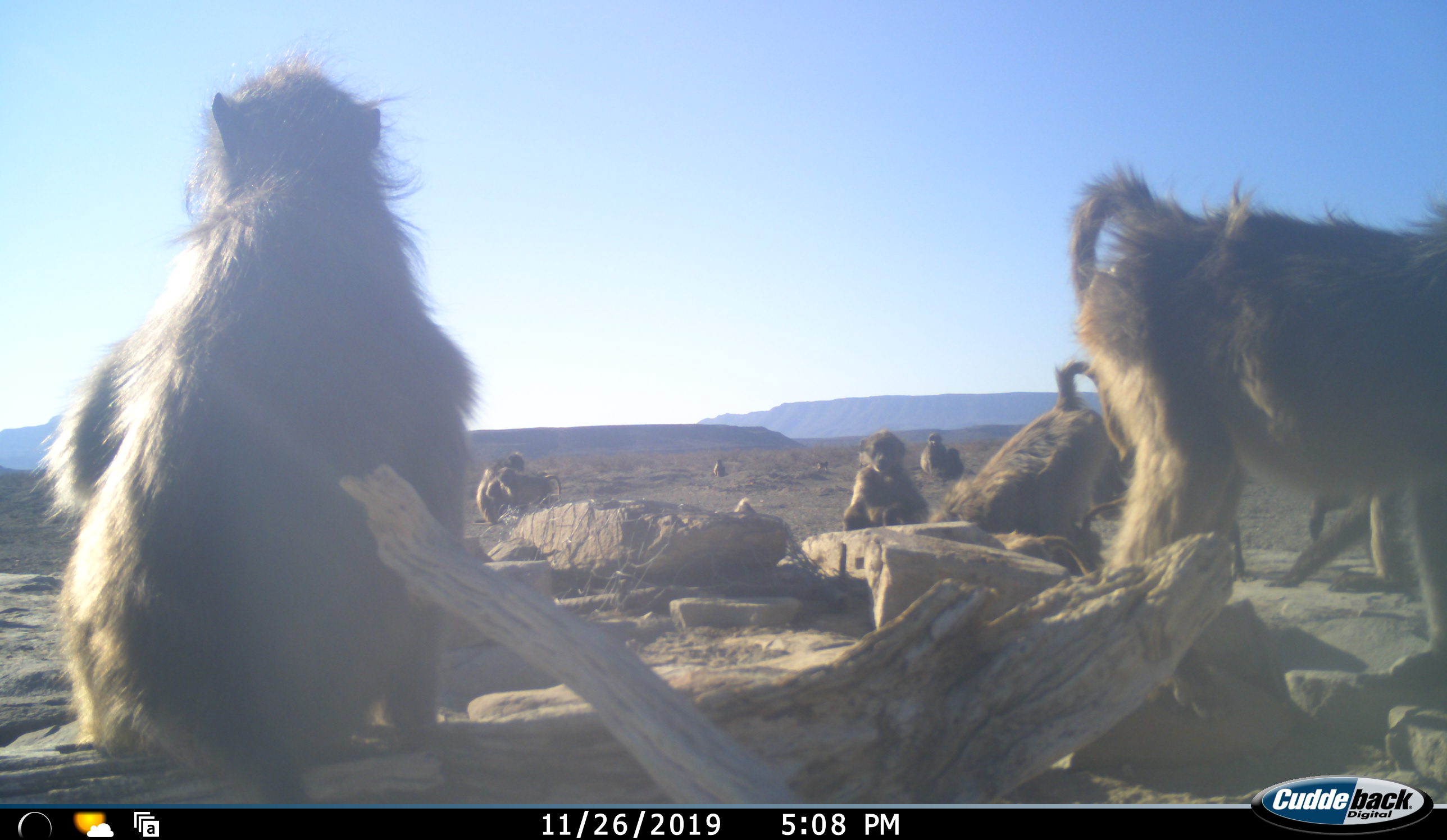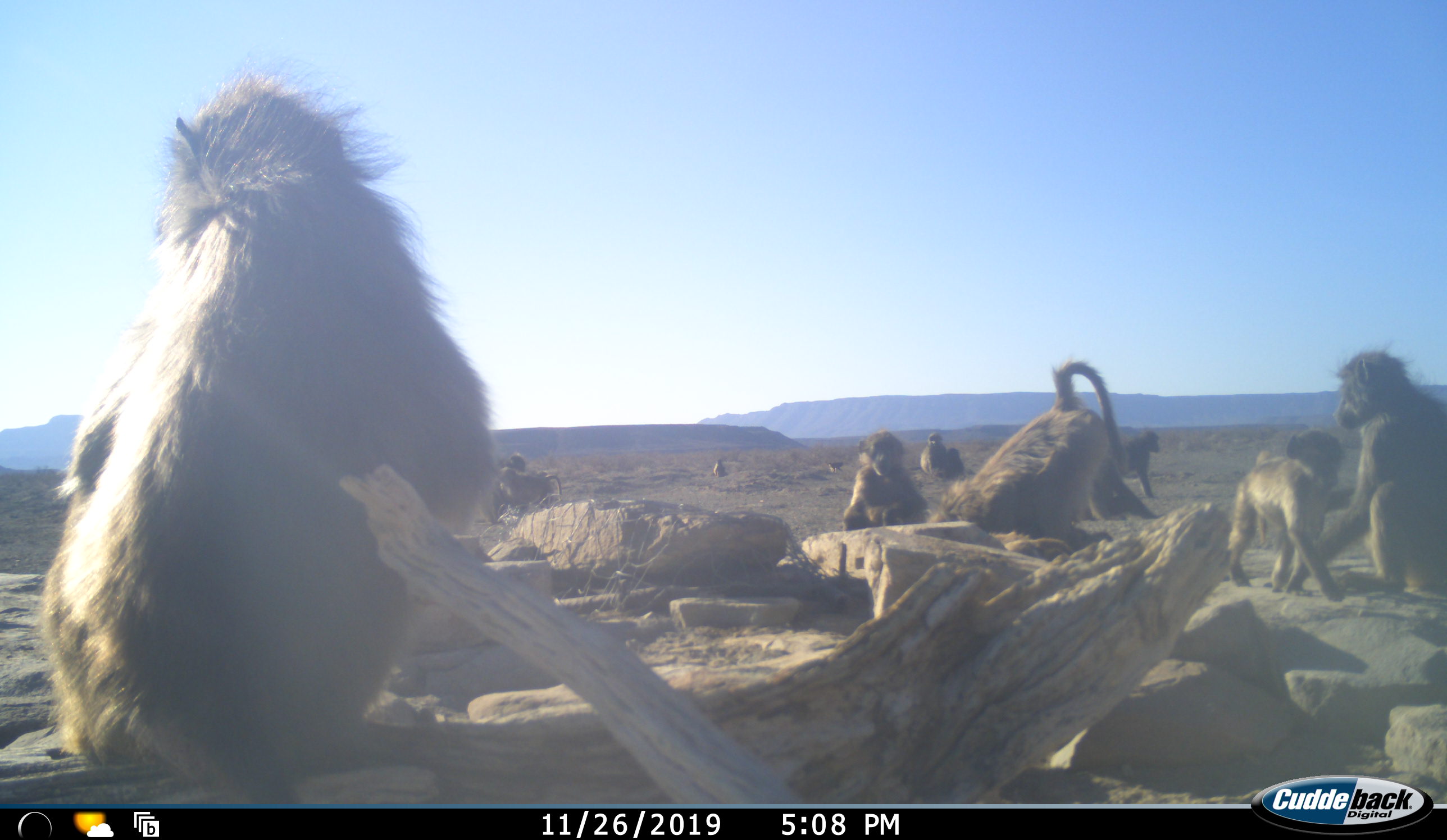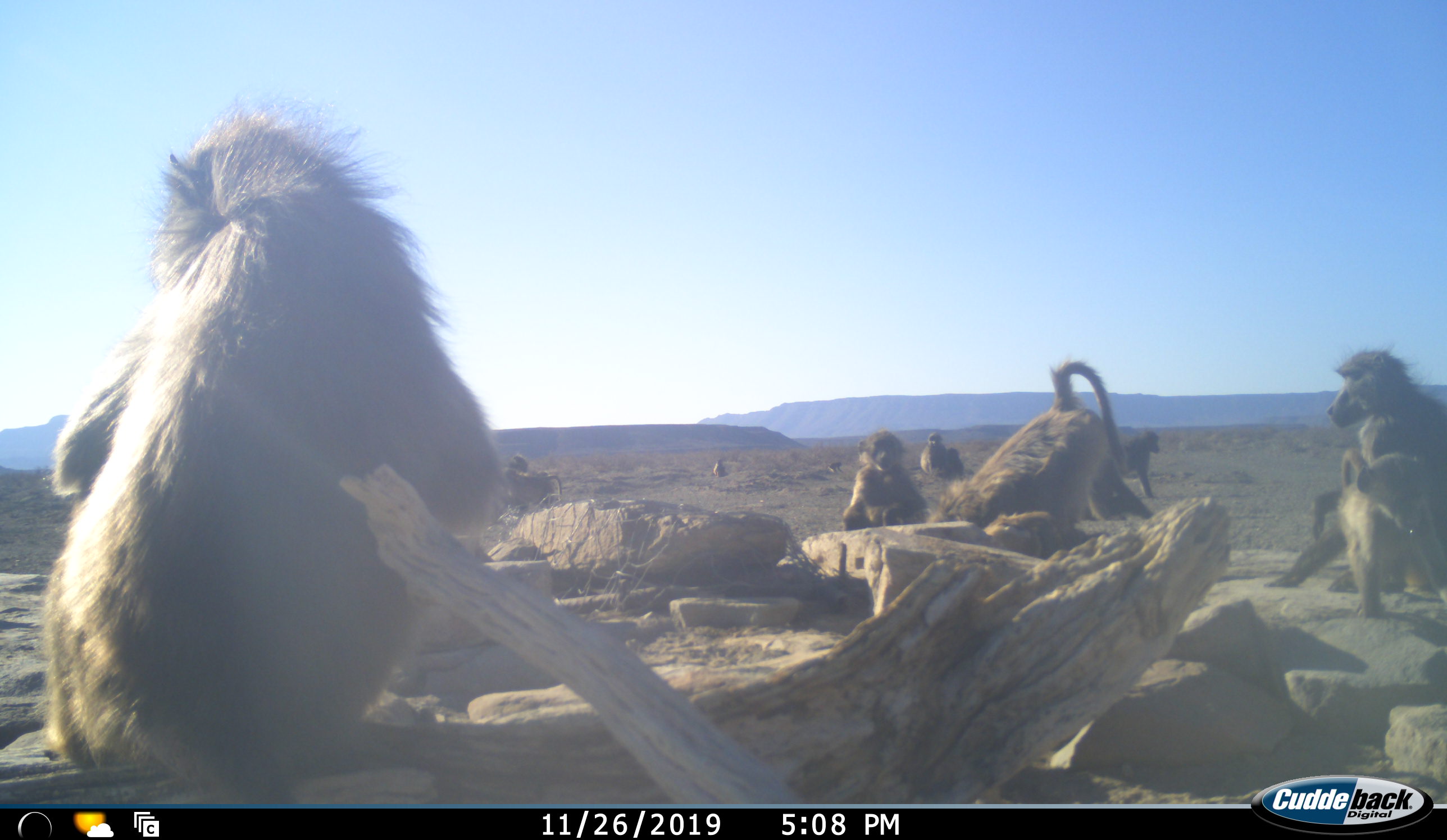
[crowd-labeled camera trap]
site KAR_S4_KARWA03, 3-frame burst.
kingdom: Animalia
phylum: Chordata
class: Mammalia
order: Primates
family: Cercopithecidae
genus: Papio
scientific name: Papio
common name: baboon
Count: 11-50.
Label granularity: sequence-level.